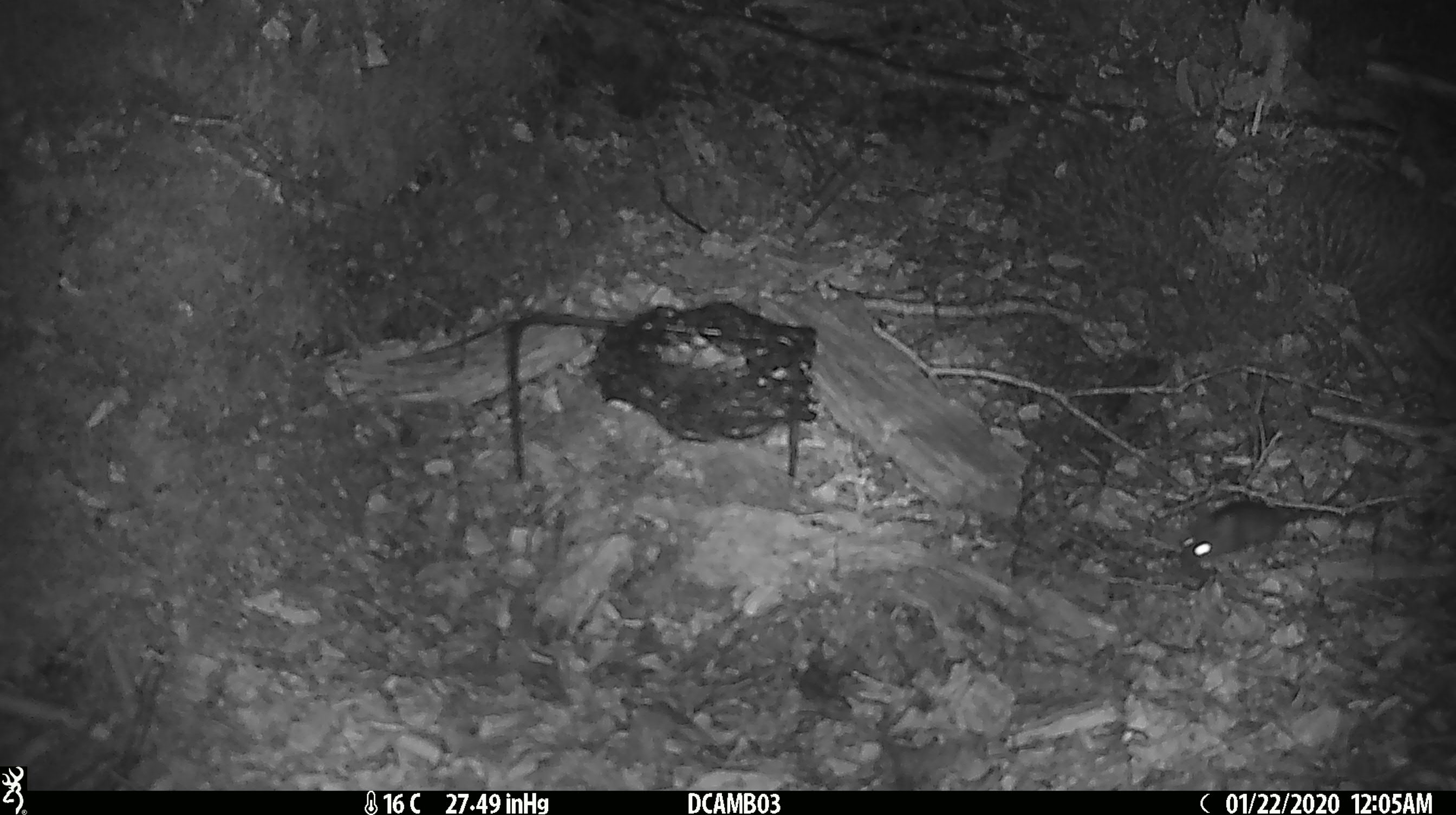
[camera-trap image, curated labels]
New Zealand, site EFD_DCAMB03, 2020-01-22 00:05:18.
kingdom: Animalia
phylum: Chordata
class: Mammalia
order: Rodentia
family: Muridae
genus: Mus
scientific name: Mus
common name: mouse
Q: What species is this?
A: Mouse (Mus).